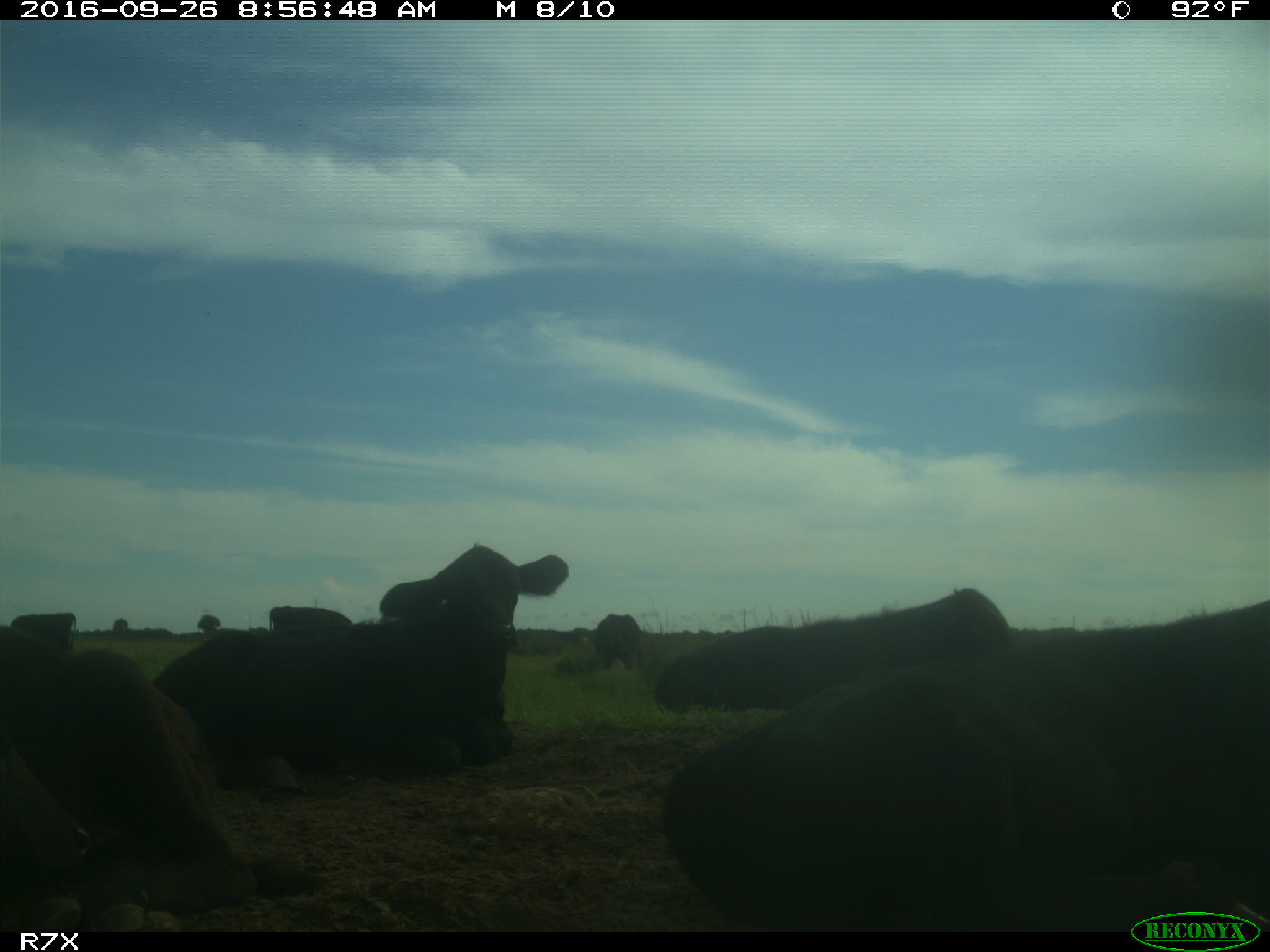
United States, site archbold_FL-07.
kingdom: Animalia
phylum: Chordata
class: Mammalia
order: Artiodactyla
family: Bovidae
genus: Bos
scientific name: Bos taurus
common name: domestic cow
Bos taurus (domestic cow).